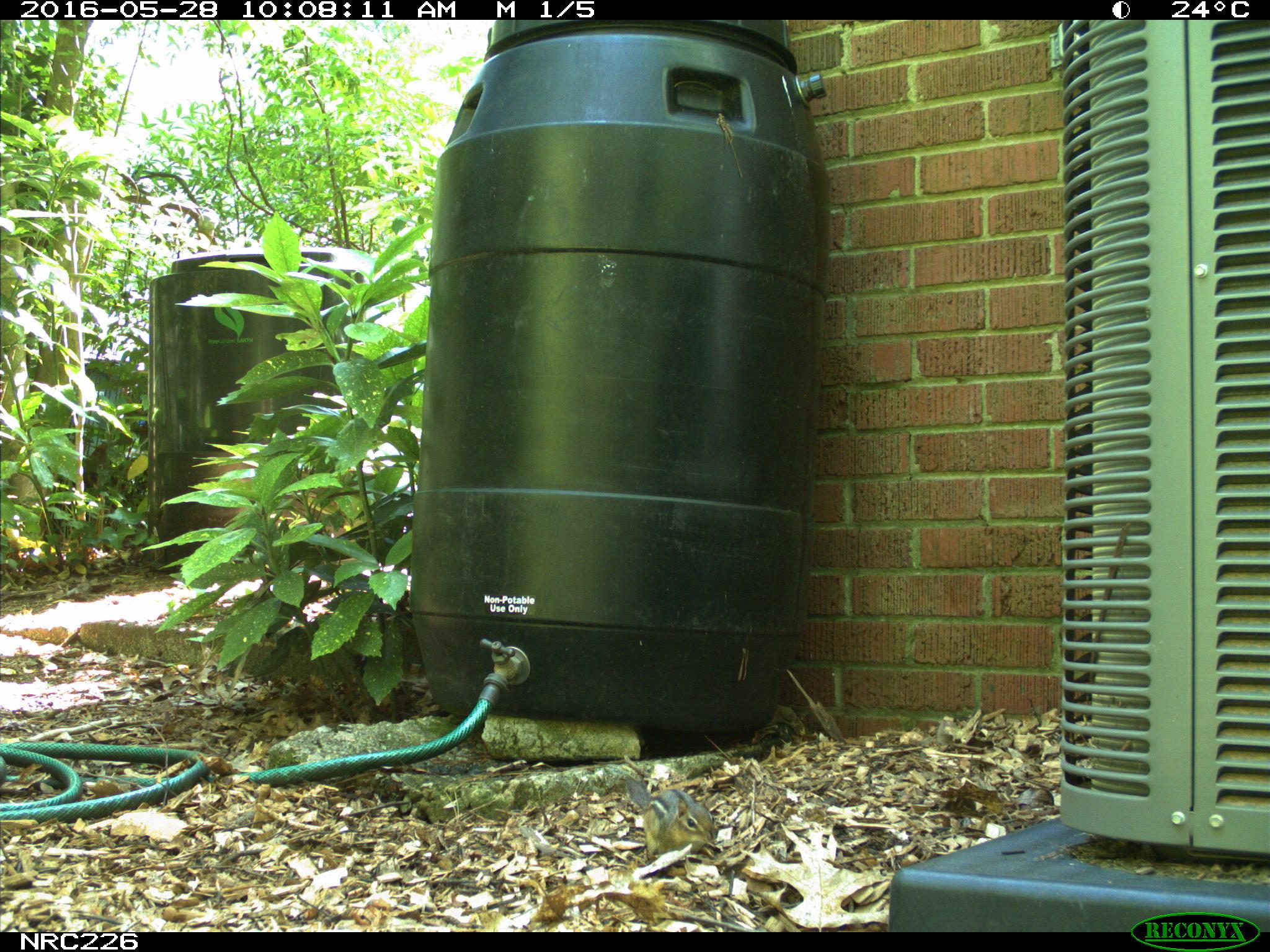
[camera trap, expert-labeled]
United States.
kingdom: Animalia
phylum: Chordata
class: Mammalia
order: Rodentia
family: Sciuridae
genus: Tamias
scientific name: Tamias striatus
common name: eastern chipmunk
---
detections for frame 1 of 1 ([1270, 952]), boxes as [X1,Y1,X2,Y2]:
Eastern Chipmunk: [604,765,730,865]